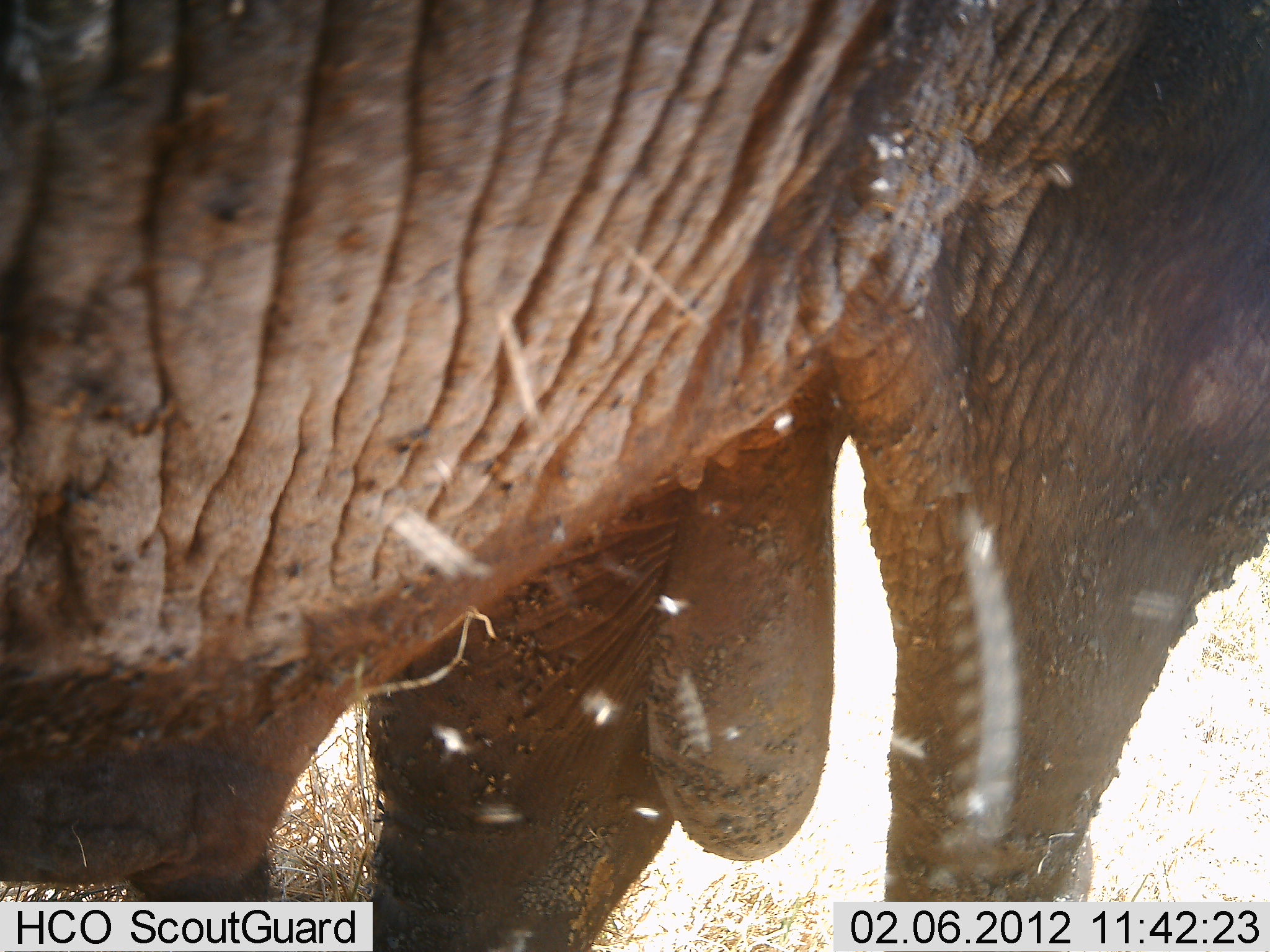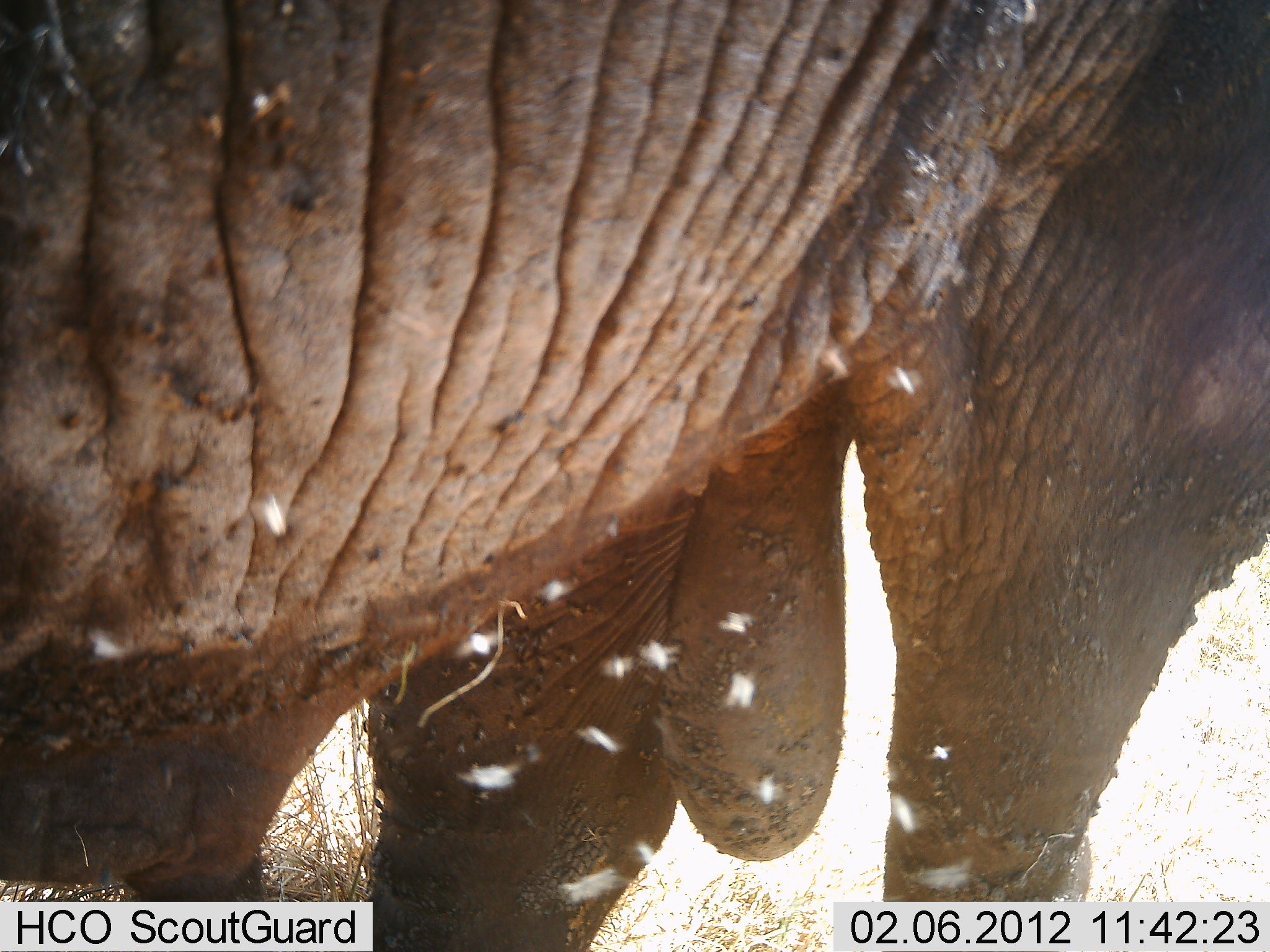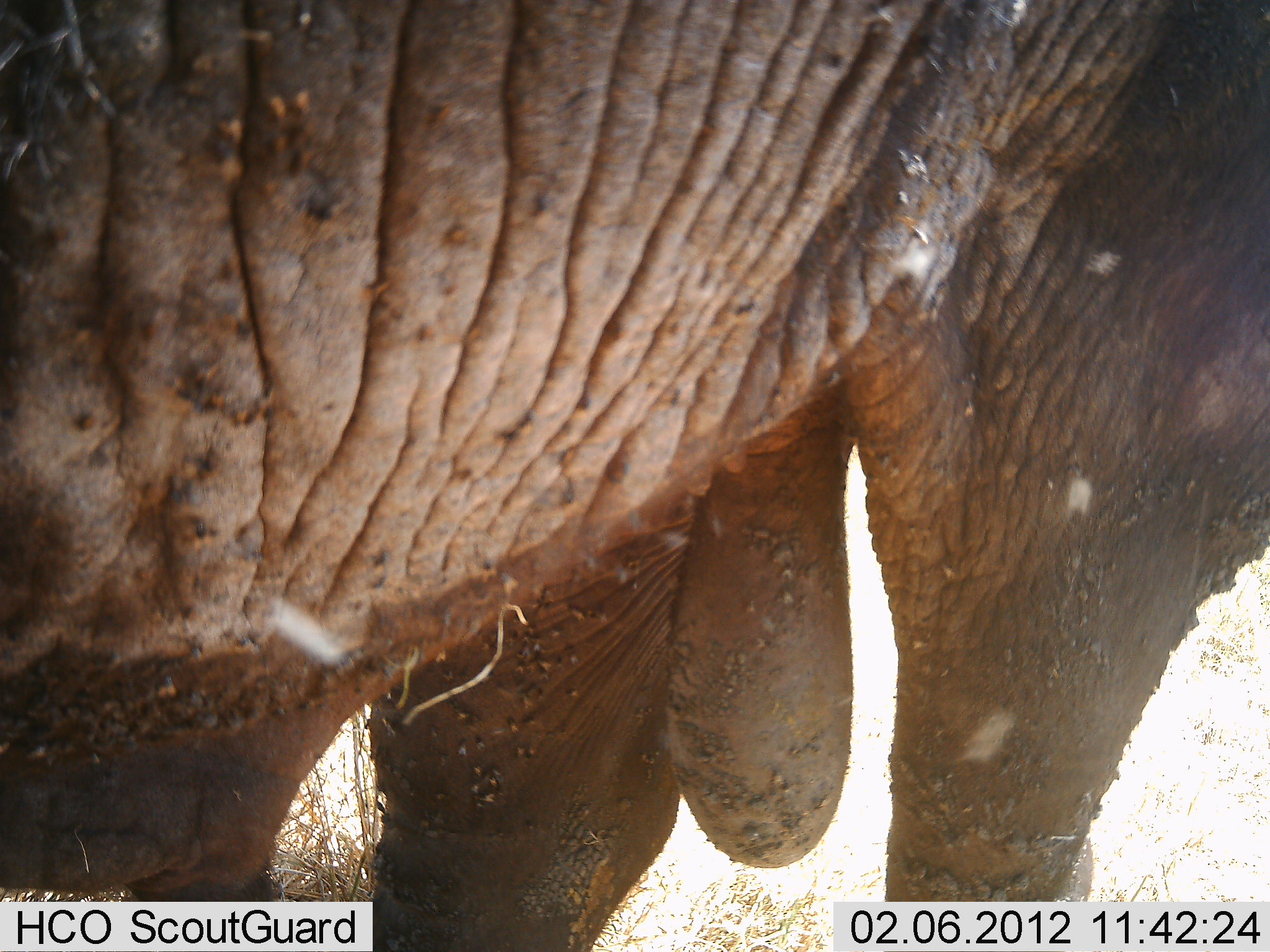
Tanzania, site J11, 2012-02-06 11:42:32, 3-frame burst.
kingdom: Animalia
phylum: Chordata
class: Mammalia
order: Proboscidea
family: Elephantidae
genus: Loxodonta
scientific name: Loxodonta africana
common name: african bush elephant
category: elephant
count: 1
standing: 92%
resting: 8%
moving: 0%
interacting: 0%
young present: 0%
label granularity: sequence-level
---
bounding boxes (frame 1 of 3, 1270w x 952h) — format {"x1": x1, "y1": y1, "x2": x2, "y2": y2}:
animal: {"x1": 1, "y1": 1, "x2": 1269, "y2": 952}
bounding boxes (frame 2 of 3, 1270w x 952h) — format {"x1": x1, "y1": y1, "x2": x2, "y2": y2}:
animal: {"x1": 1, "y1": 1, "x2": 1269, "y2": 952}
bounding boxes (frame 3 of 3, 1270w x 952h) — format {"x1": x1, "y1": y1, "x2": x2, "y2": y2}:
animal: {"x1": 0, "y1": 1, "x2": 1269, "y2": 952}